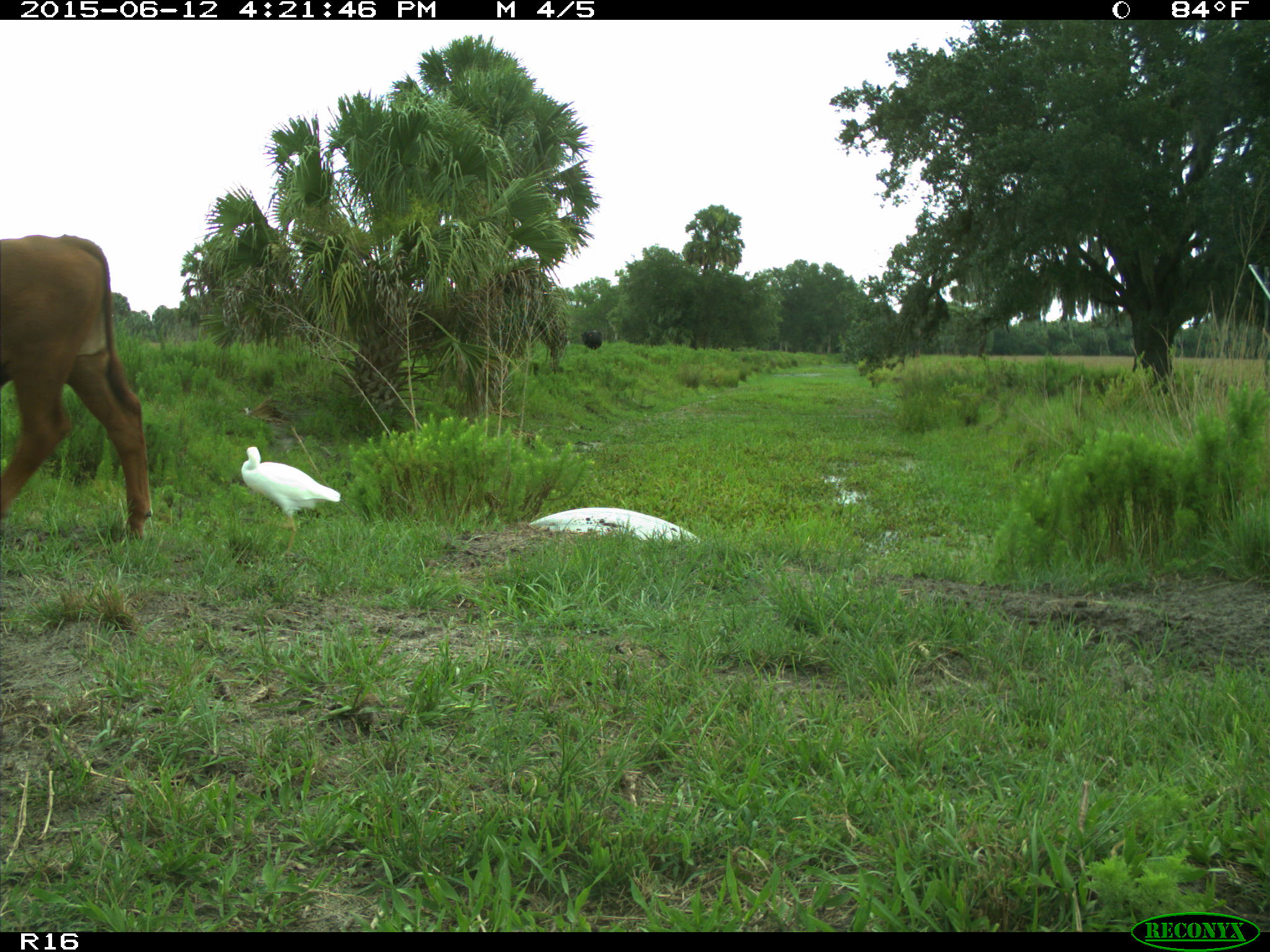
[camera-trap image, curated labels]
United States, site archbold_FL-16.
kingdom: Animalia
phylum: Chordata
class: Mammalia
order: Artiodactyla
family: Bovidae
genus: Bos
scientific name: Bos taurus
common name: domestic cow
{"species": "Bos taurus (domestic cow)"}